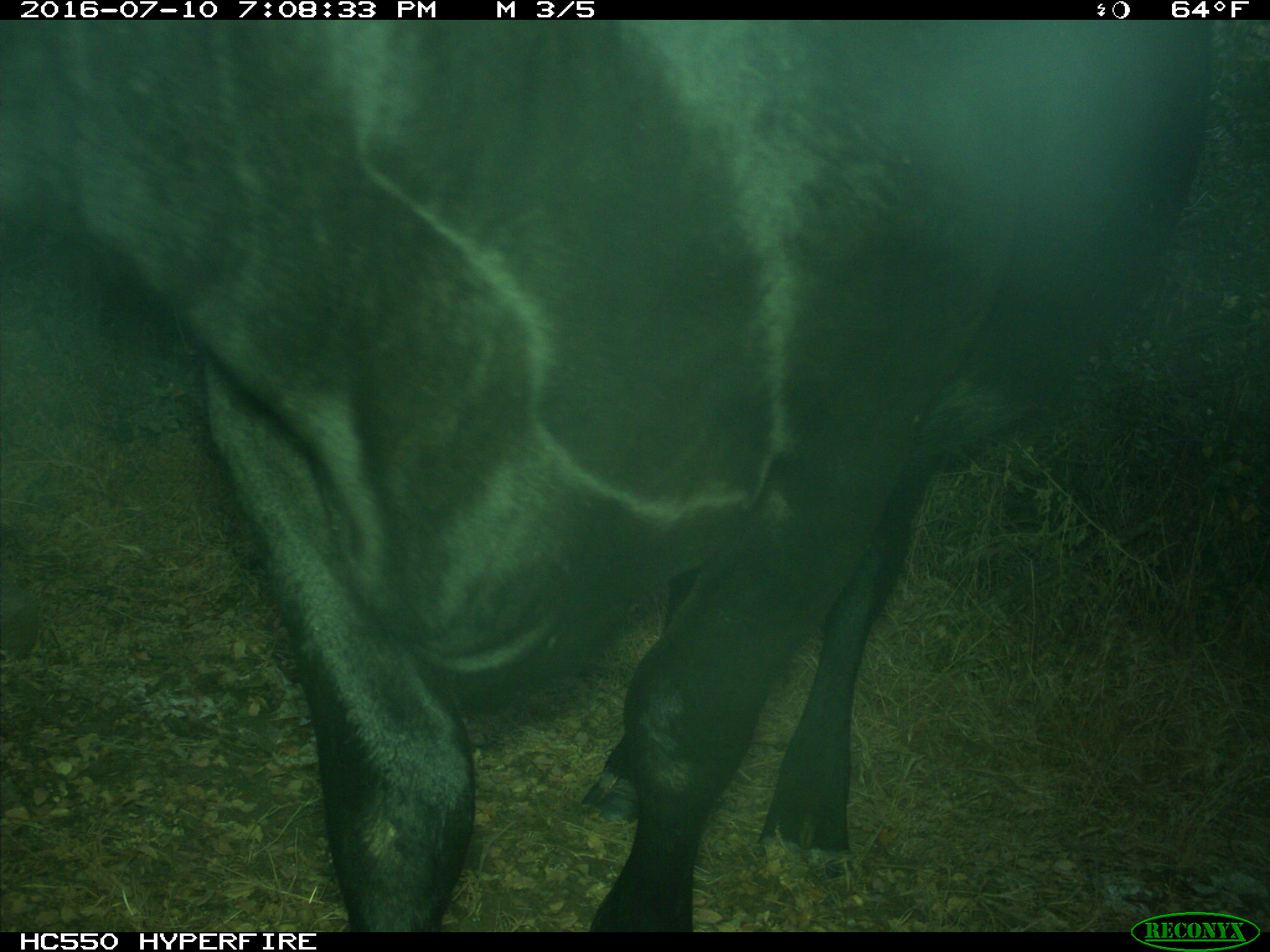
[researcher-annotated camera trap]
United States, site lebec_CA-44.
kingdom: Animalia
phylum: Chordata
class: Mammalia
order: Artiodactyla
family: Bovidae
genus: Bos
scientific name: Bos taurus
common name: domestic cow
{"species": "Bos taurus (domestic cow)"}